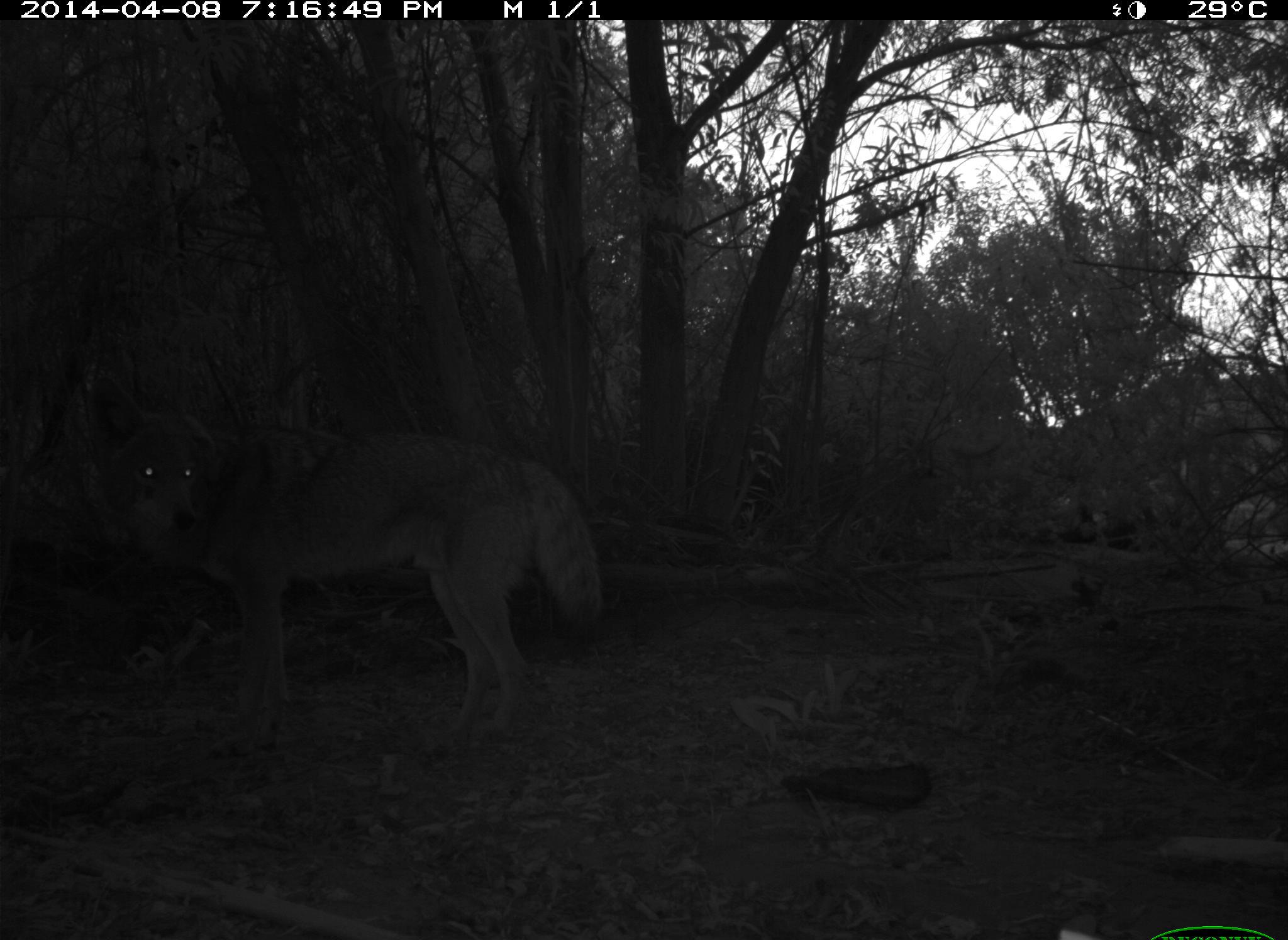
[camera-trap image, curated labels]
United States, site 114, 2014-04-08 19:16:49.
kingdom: Animalia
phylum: Chordata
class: Mammalia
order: Carnivora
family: Canidae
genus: Canis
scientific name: Canis latrans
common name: coyote